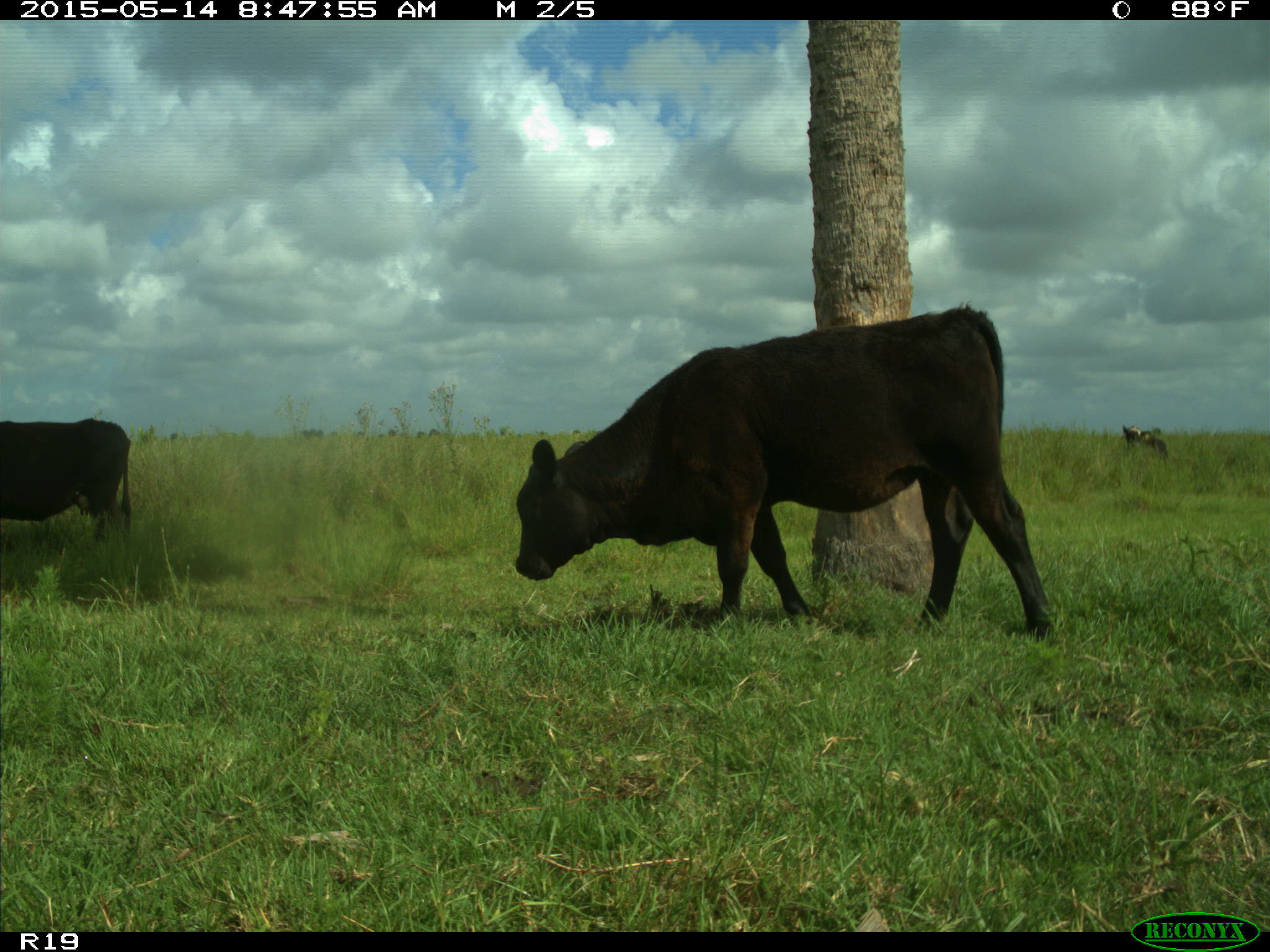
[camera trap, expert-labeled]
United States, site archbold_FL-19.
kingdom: Animalia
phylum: Chordata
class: Mammalia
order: Artiodactyla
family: Bovidae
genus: Bos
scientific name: Bos taurus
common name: domestic cow